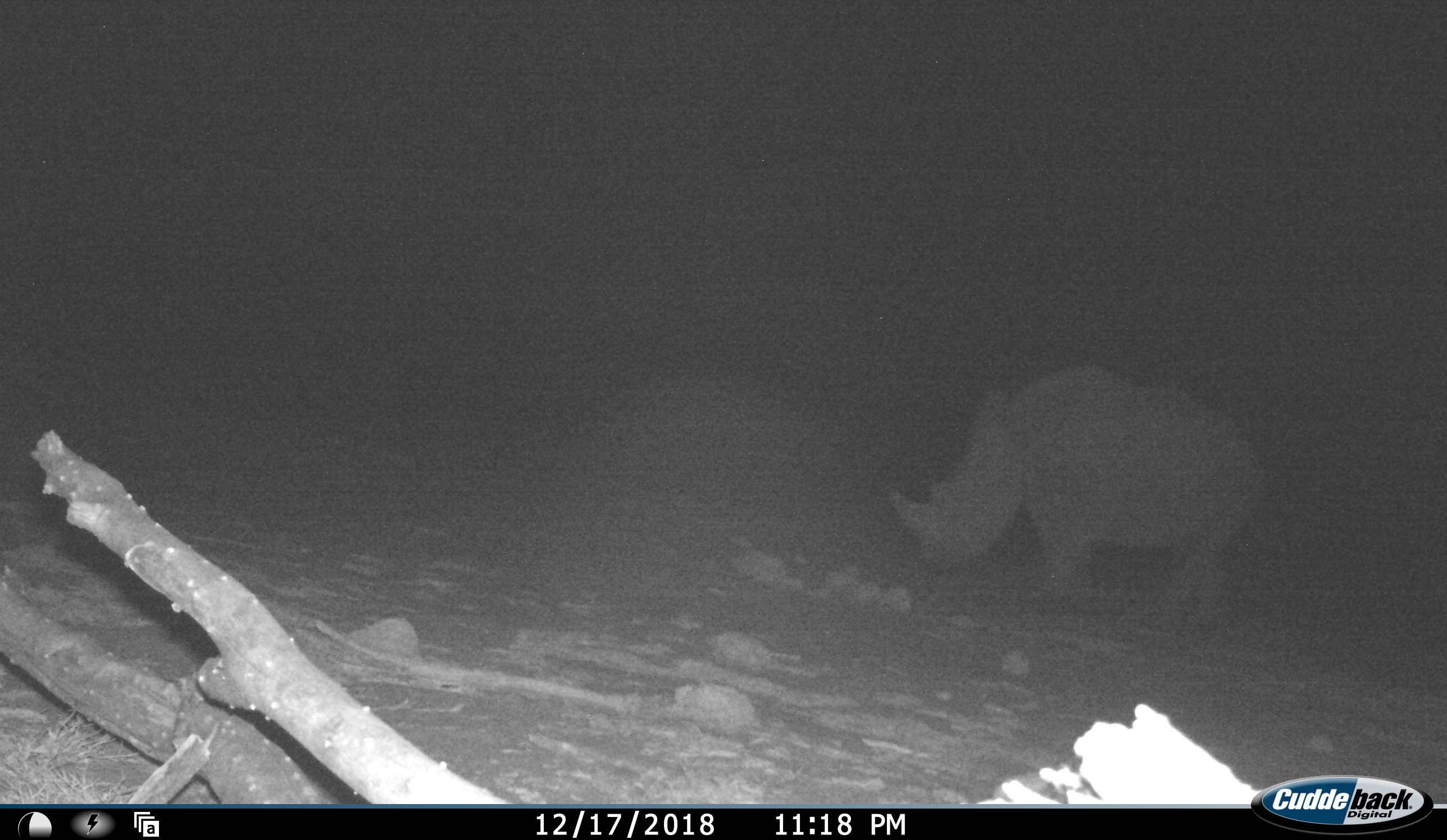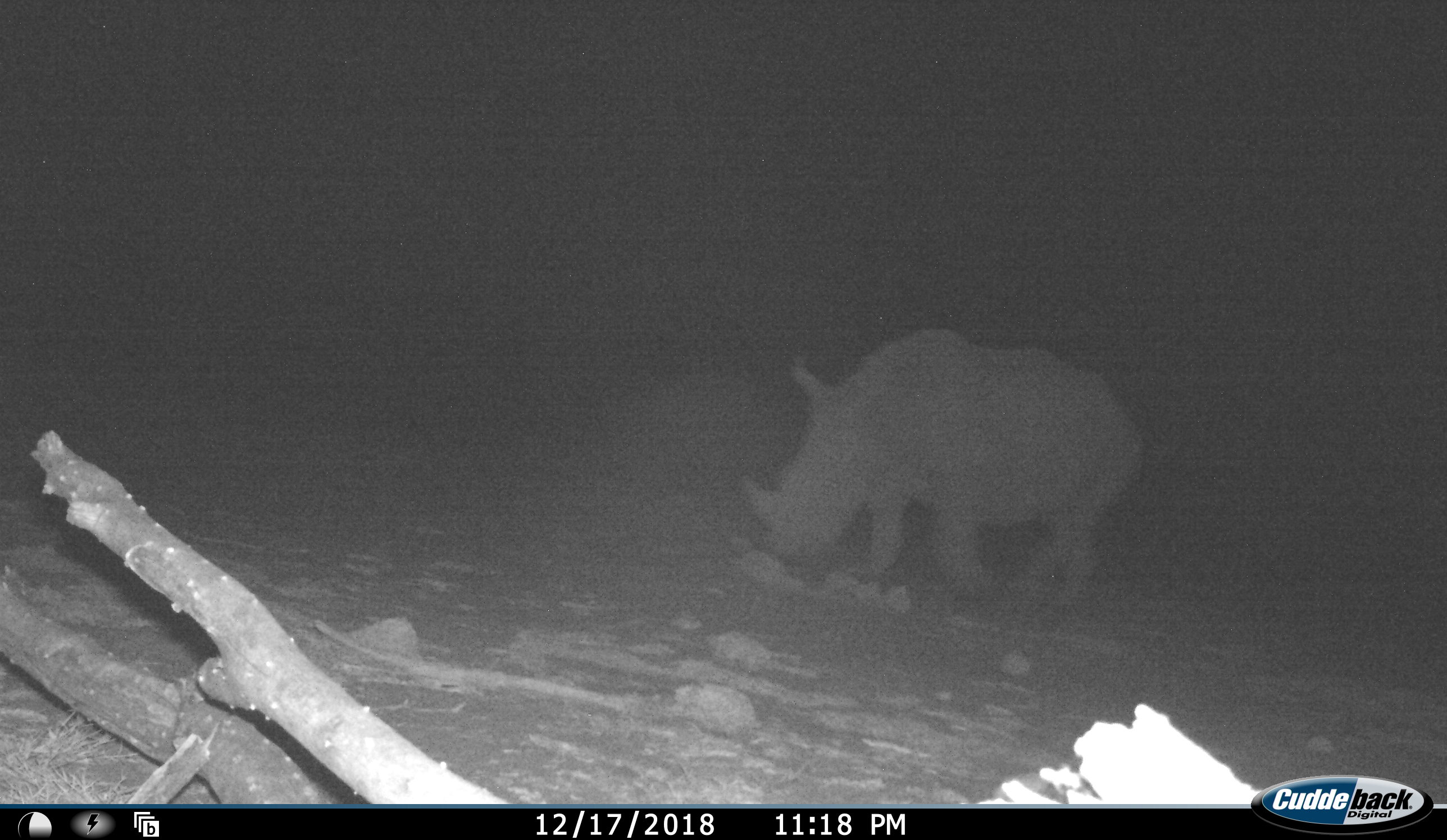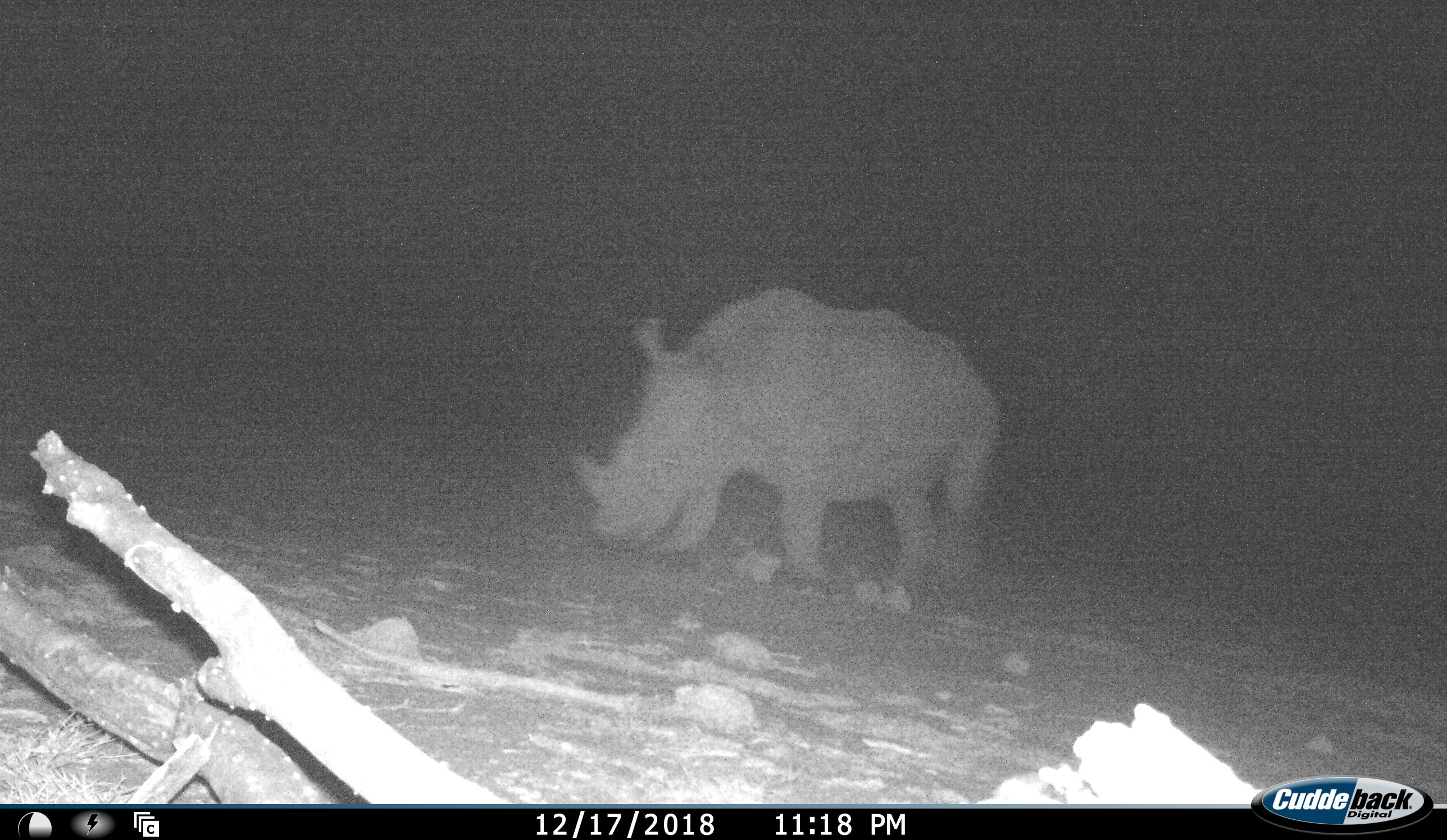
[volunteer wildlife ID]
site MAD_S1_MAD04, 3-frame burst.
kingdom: Animalia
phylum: Chordata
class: Mammalia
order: Perissodactyla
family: Rhinocerotidae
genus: Ceratotherium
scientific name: Ceratotherium simum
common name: white rhinoceros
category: rhinoceroswhite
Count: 1.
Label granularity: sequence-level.